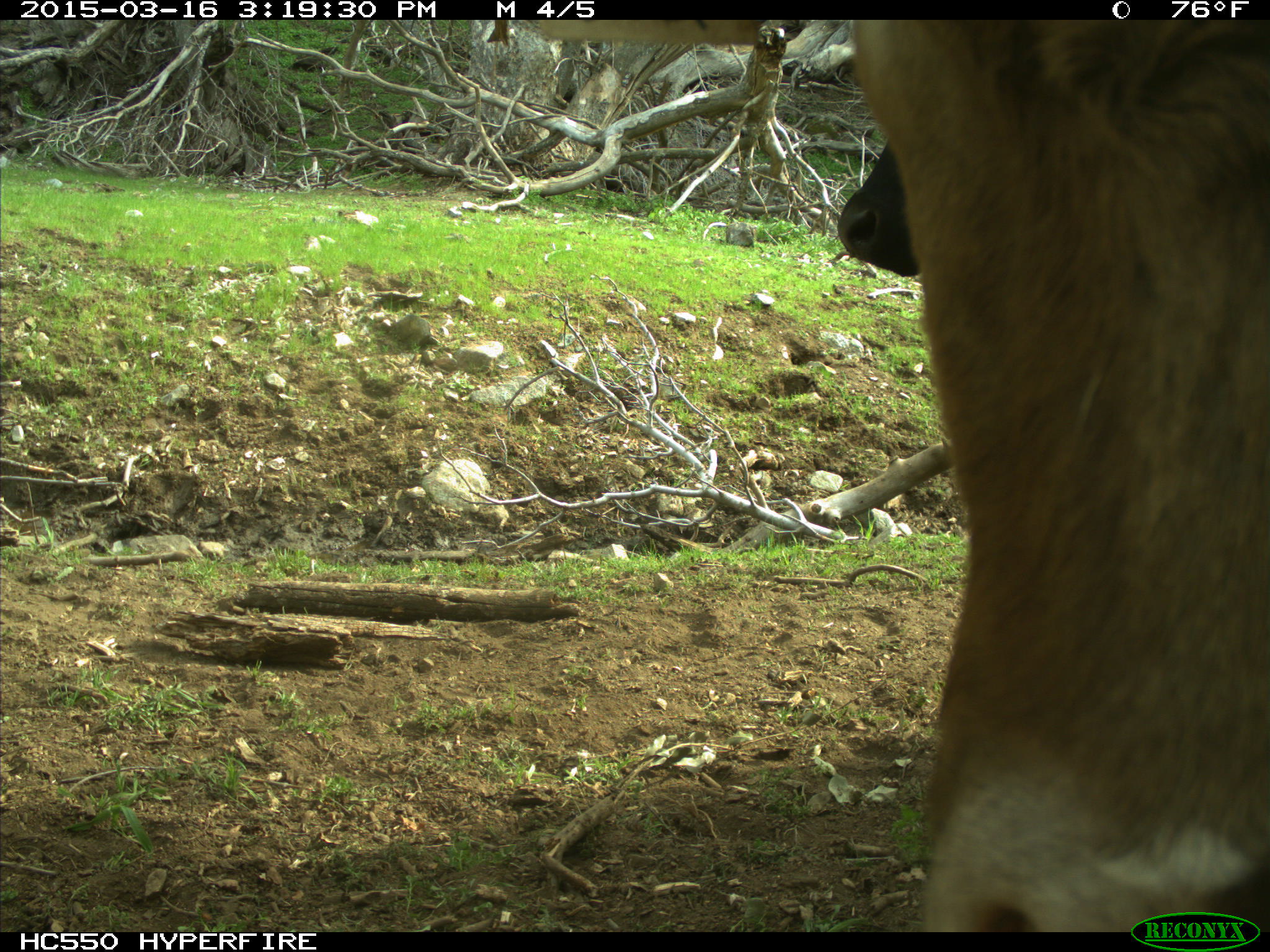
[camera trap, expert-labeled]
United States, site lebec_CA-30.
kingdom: Animalia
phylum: Chordata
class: Mammalia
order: Artiodactyla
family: Bovidae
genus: Bos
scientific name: Bos taurus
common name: domestic cow